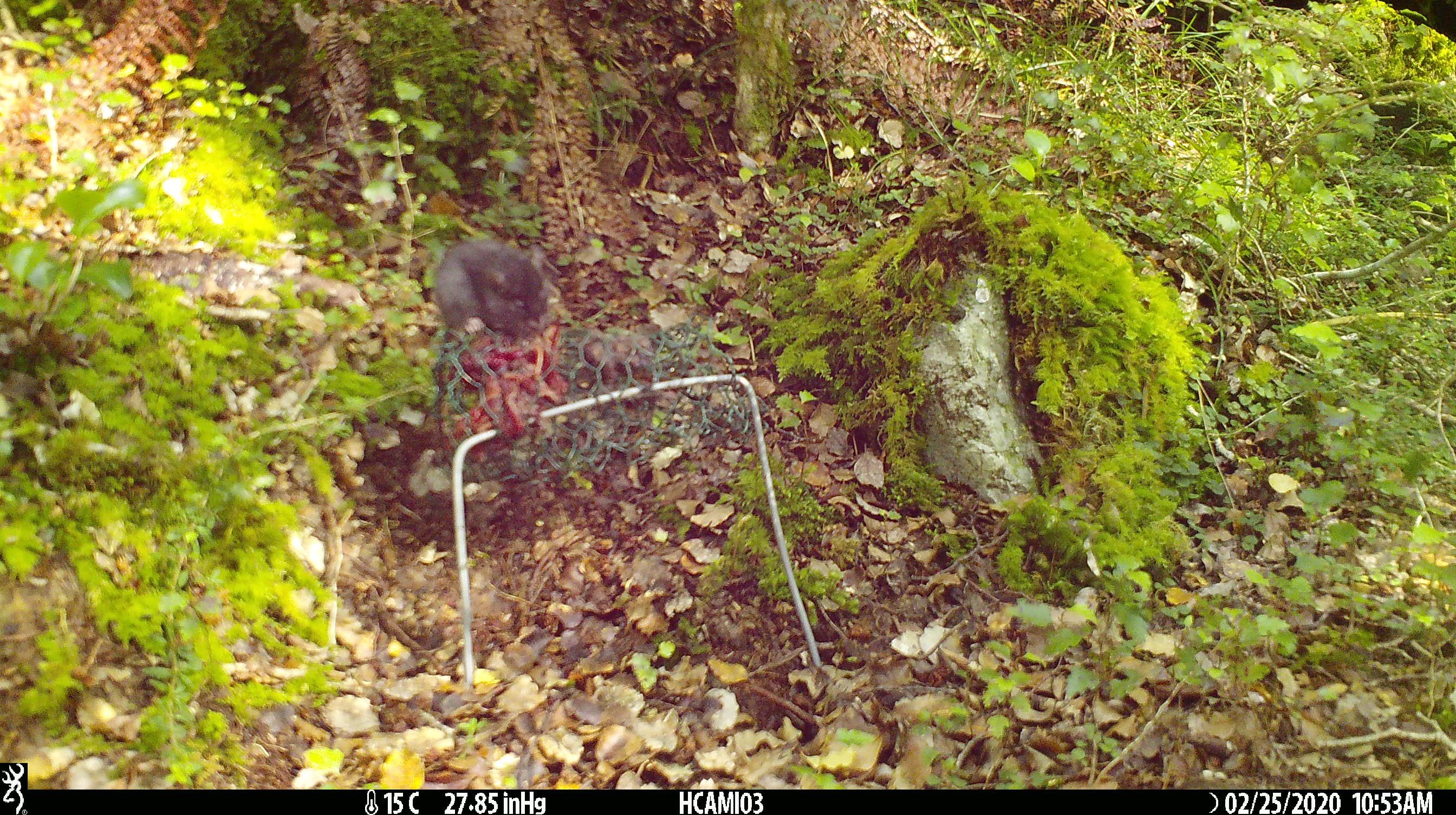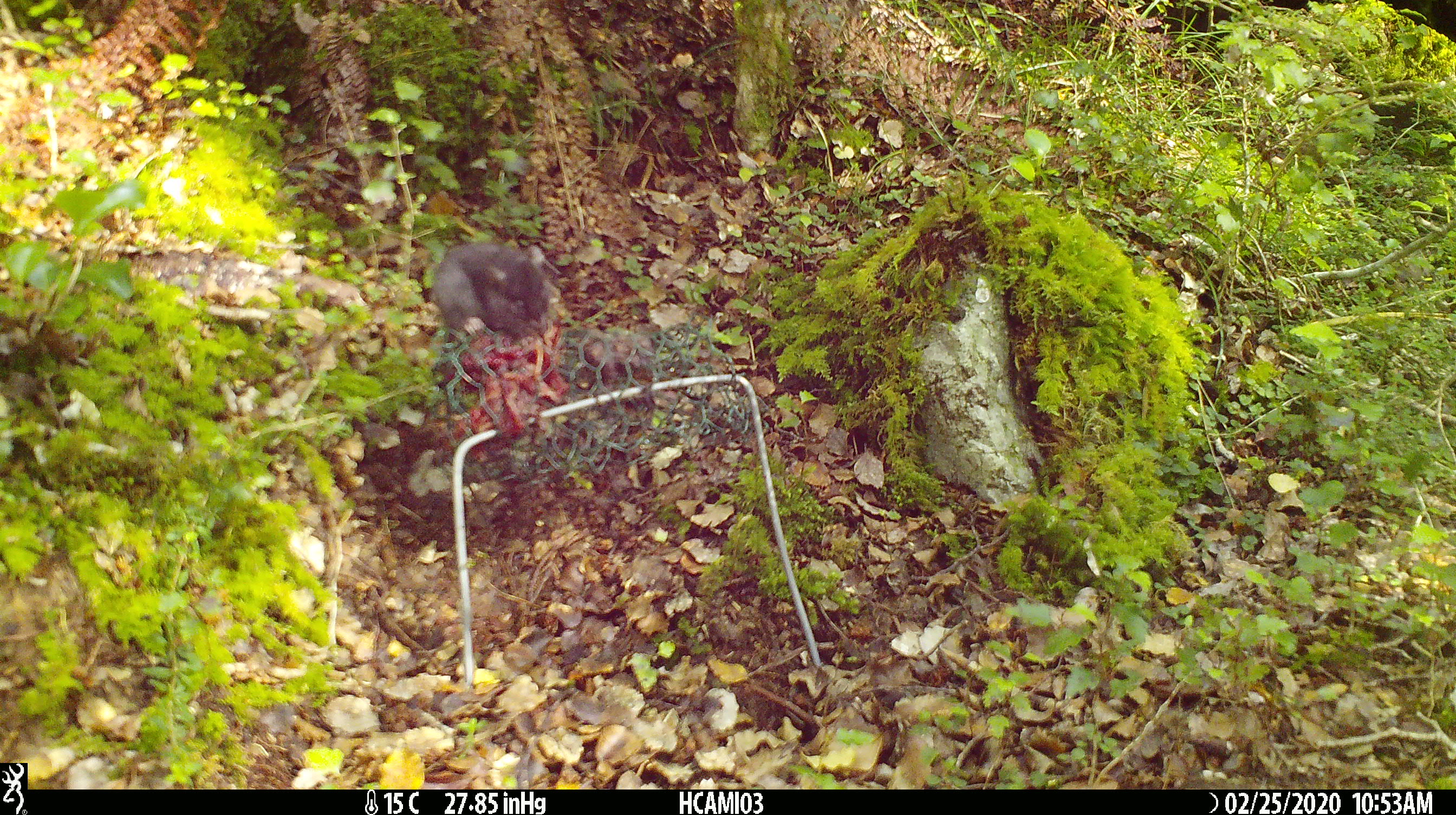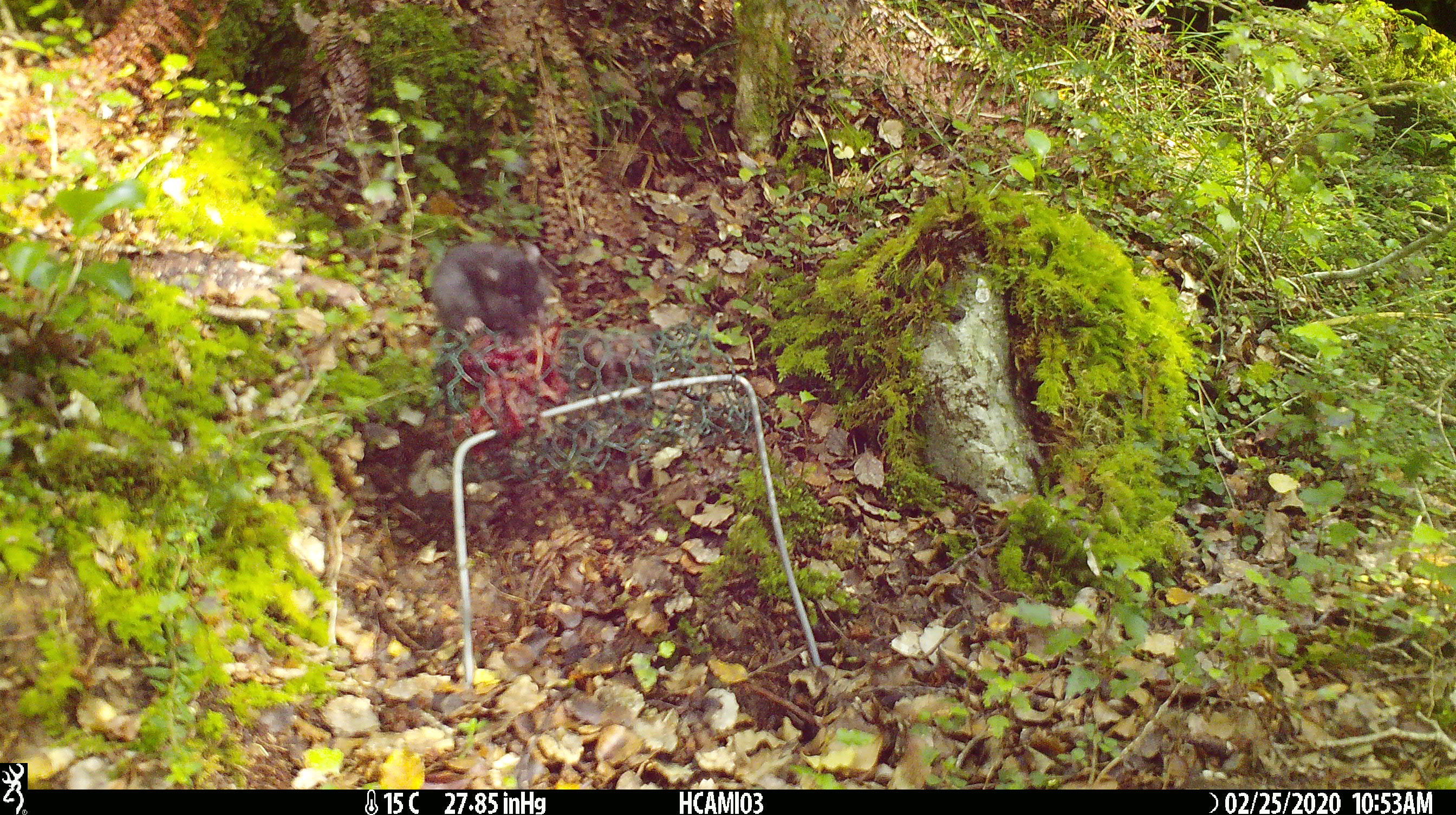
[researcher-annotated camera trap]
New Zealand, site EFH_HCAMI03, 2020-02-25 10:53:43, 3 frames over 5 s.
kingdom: Animalia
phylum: Chordata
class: Mammalia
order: Rodentia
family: Muridae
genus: Mus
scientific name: Mus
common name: mouse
Mouse (Mus).